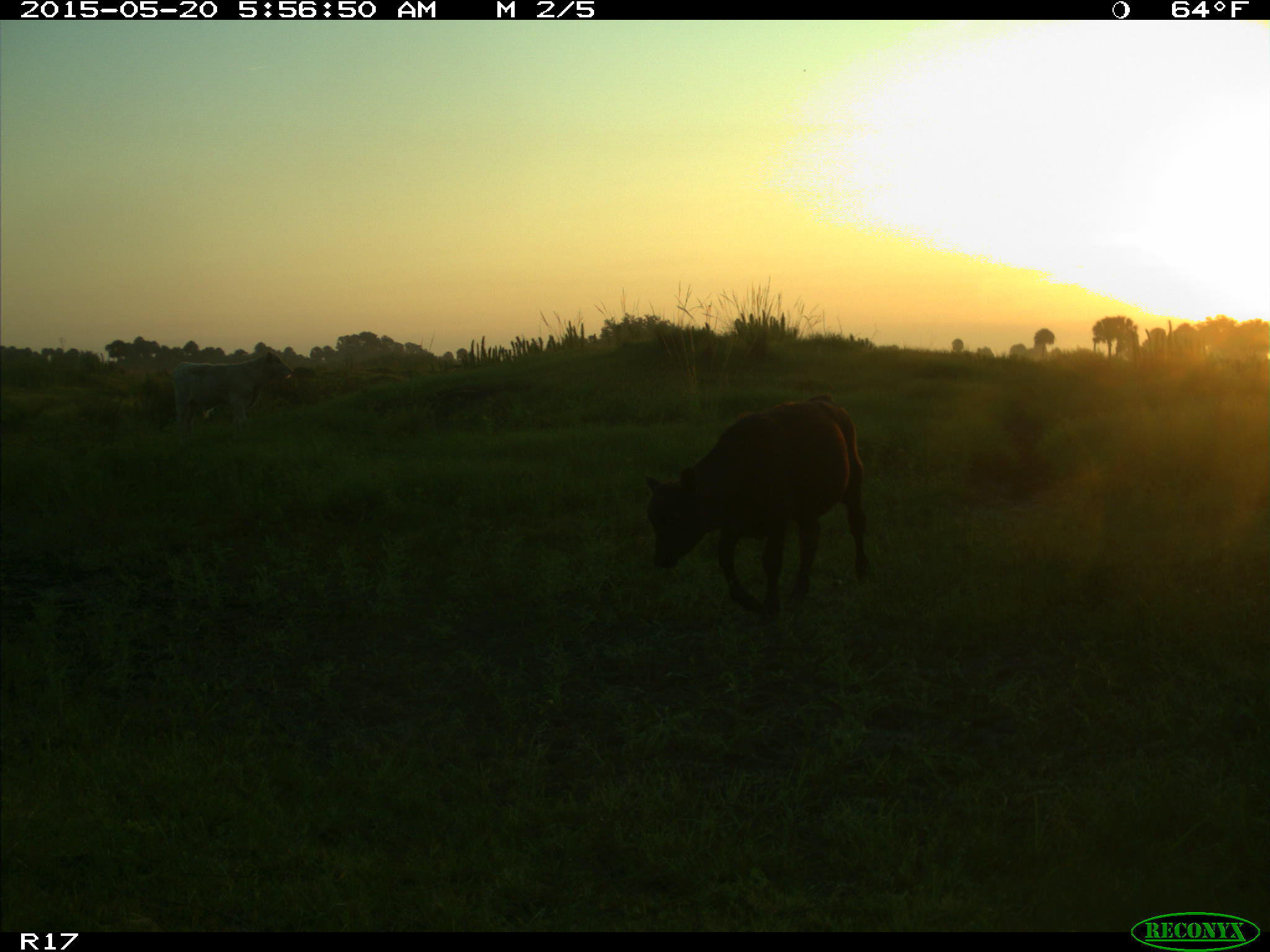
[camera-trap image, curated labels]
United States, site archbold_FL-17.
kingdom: Animalia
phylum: Chordata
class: Mammalia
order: Artiodactyla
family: Bovidae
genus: Bos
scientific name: Bos taurus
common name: domestic cow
Bos taurus (domestic cow).